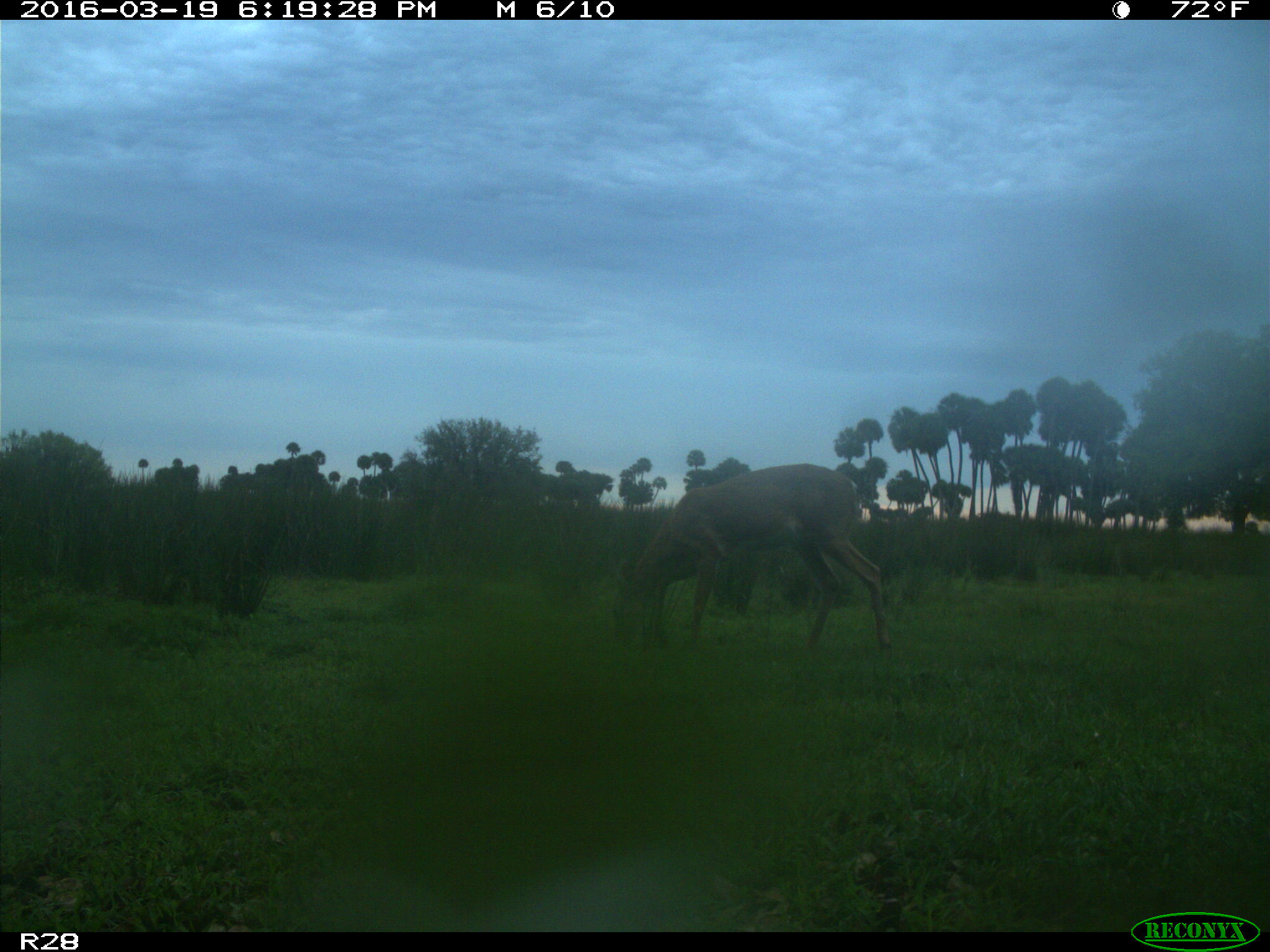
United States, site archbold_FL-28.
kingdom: Animalia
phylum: Chordata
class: Mammalia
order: Artiodactyla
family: Bovidae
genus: Bos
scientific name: Bos taurus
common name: domestic cow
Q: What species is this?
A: Bos taurus (domestic cow).